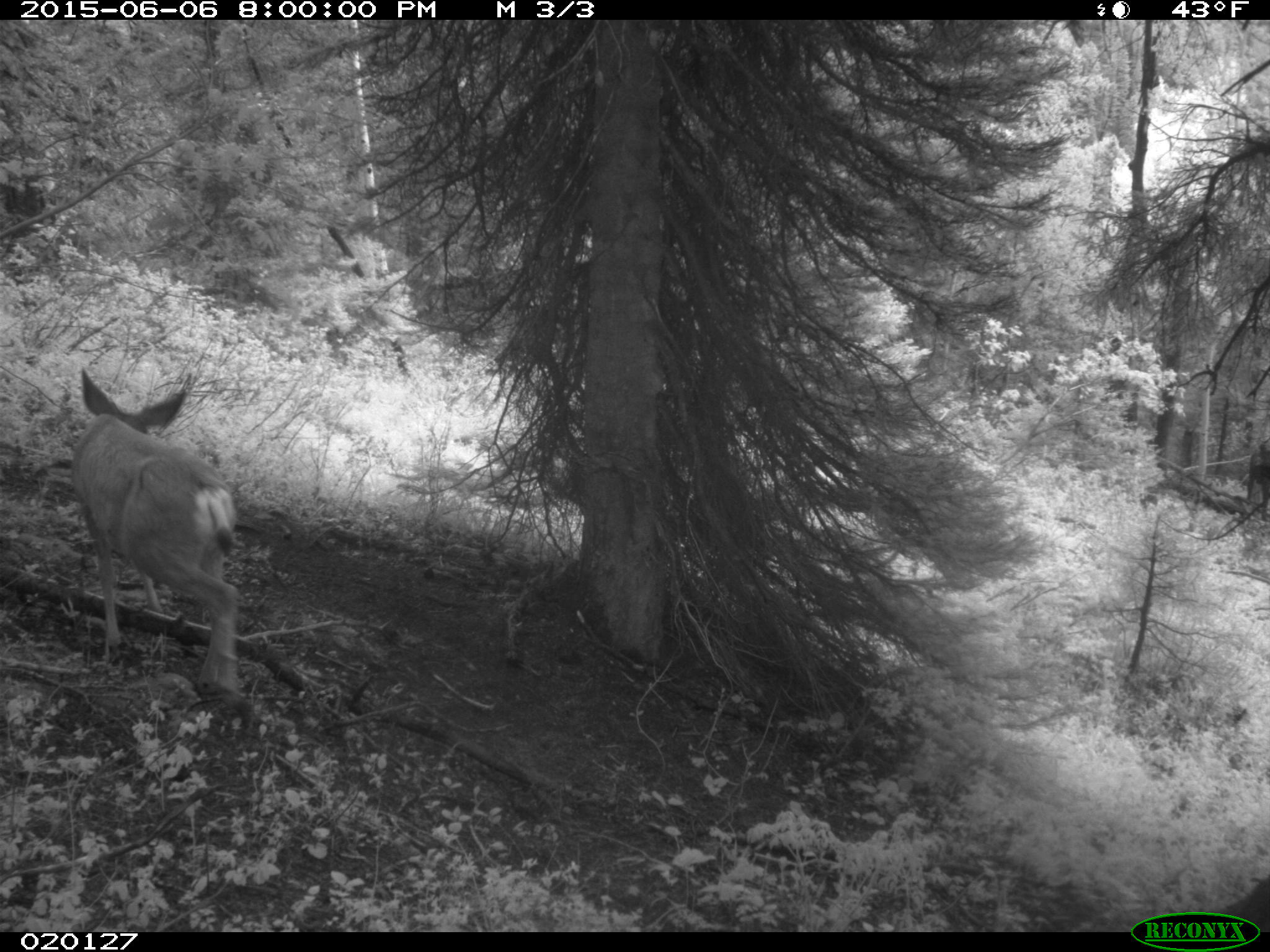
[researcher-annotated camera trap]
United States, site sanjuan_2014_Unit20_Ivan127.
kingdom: Animalia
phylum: Chordata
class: Mammalia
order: Artiodactyla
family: Cervidae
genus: Odocoileus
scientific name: Odocoileus hemionus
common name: mule deer